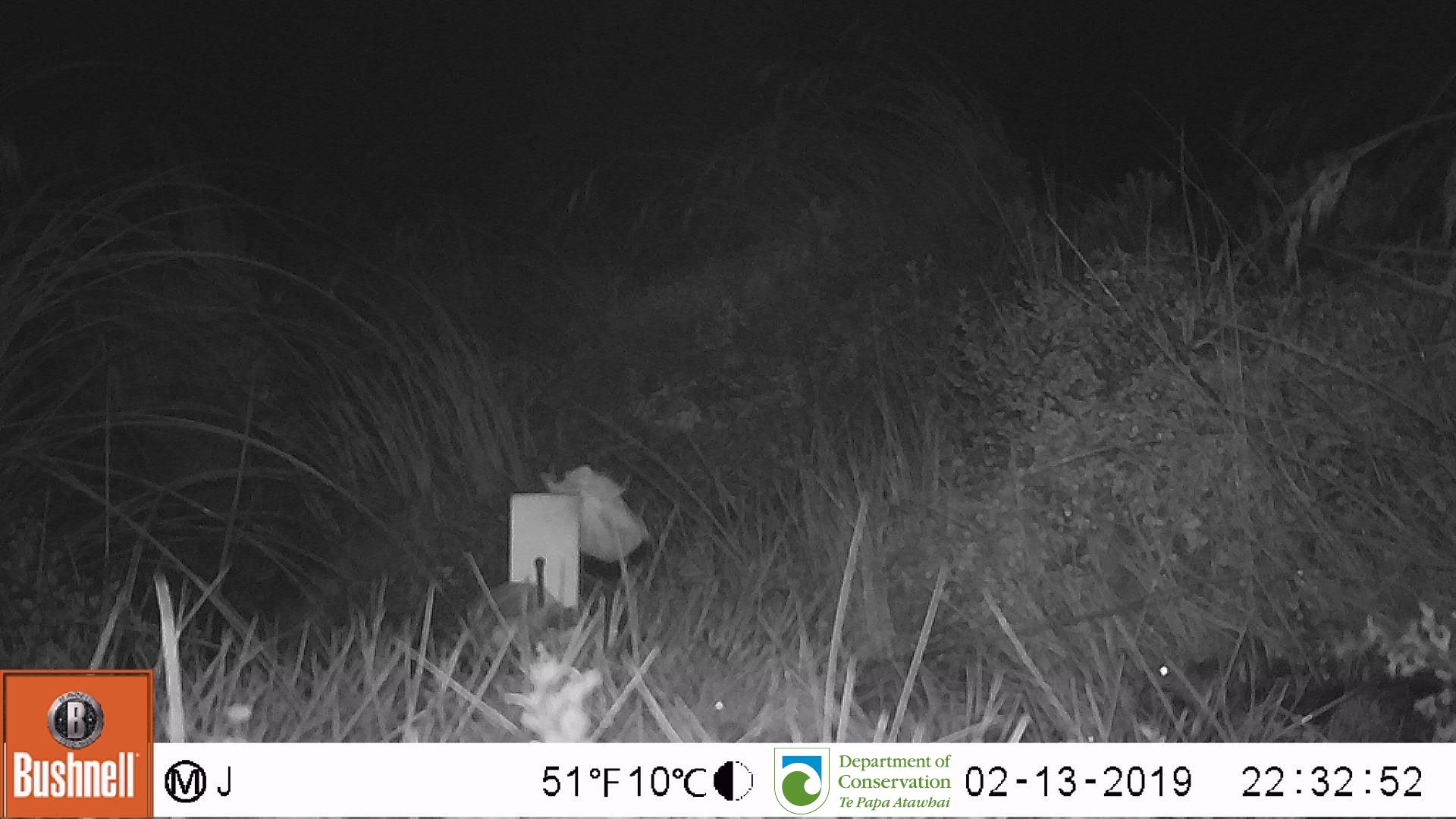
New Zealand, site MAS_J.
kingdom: Animalia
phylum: Chordata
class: Mammalia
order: Rodentia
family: Muridae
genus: Mus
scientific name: Mus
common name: mouse